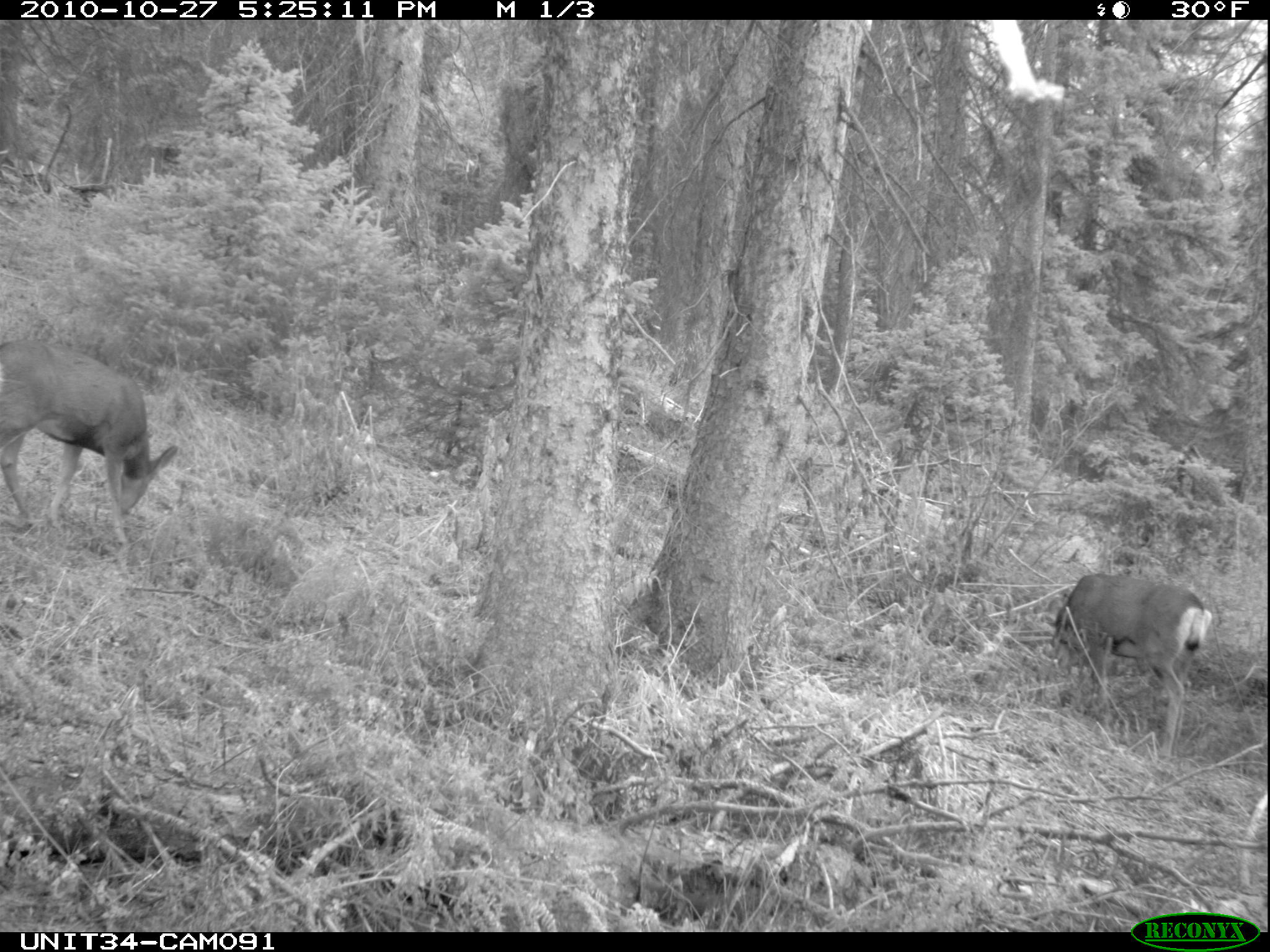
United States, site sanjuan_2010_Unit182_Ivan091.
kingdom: Animalia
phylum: Chordata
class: Mammalia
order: Artiodactyla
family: Cervidae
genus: Odocoileus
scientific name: Odocoileus hemionus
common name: mule deer